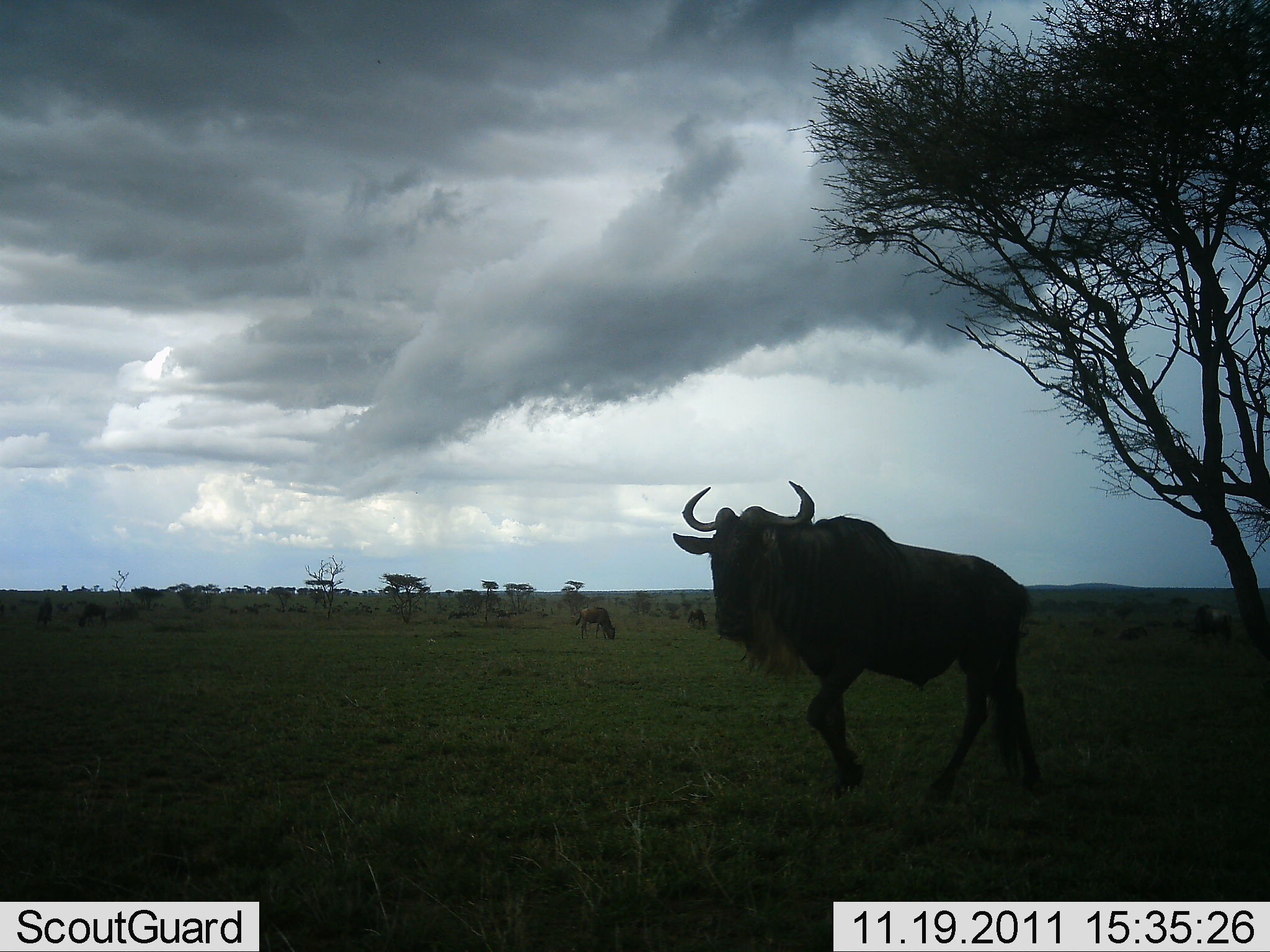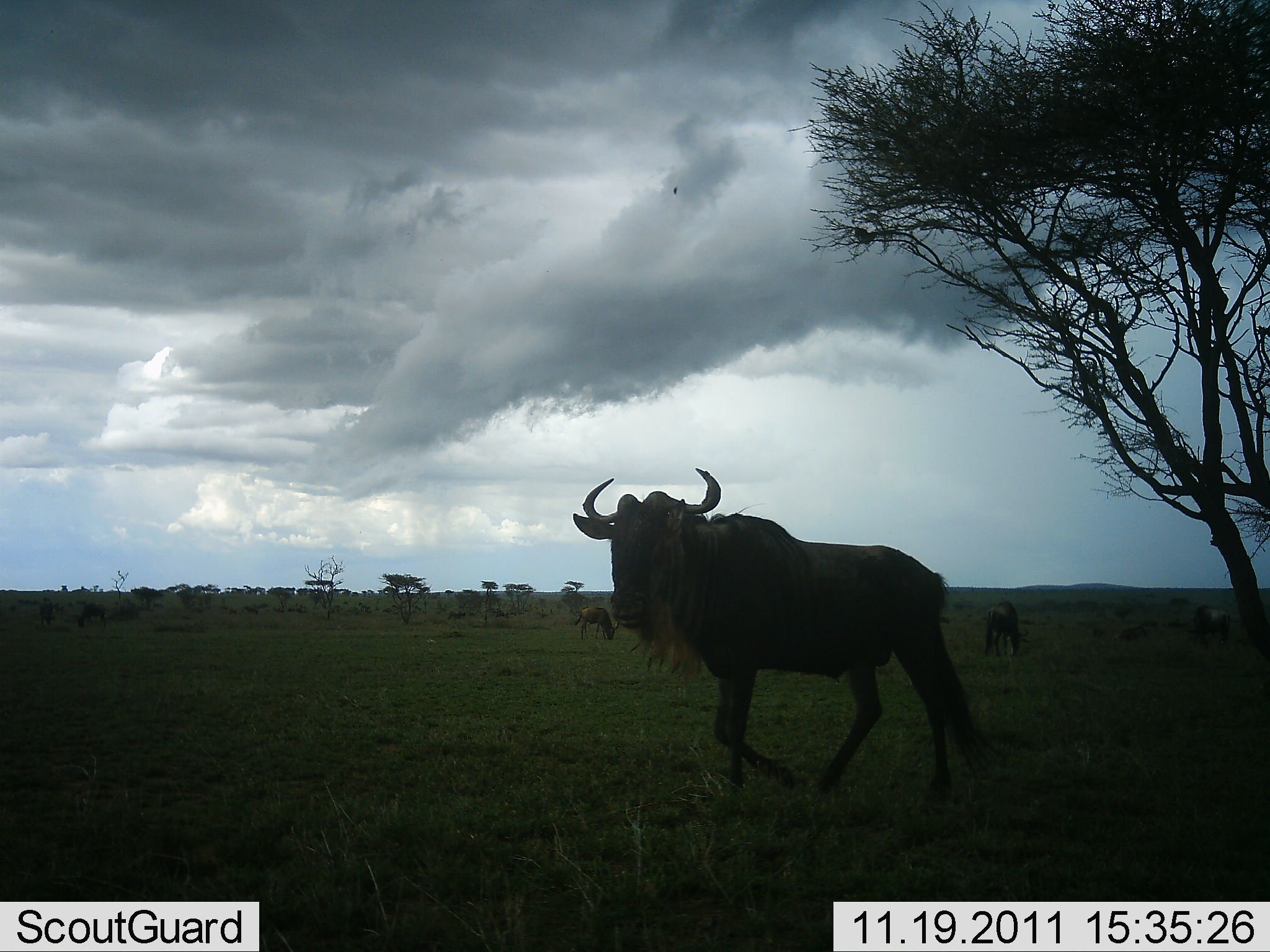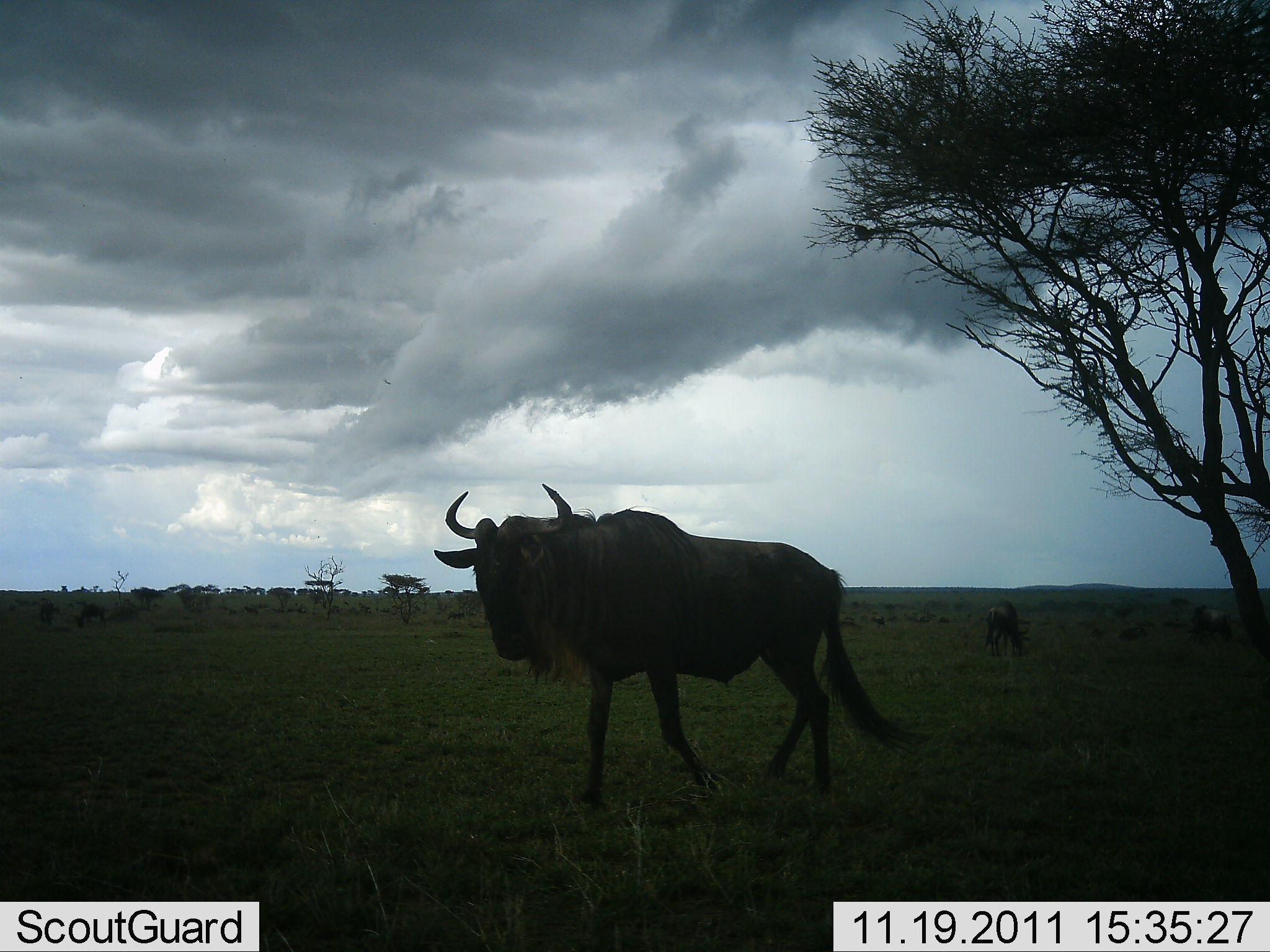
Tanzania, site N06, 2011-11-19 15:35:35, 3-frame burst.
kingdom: Animalia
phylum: Chordata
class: Mammalia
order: Artiodactyla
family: Bovidae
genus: Connochaetes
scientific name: Connochaetes taurinus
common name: blue wildebeest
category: wildebeest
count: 3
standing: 20%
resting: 0%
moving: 100%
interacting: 0%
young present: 0%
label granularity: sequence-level